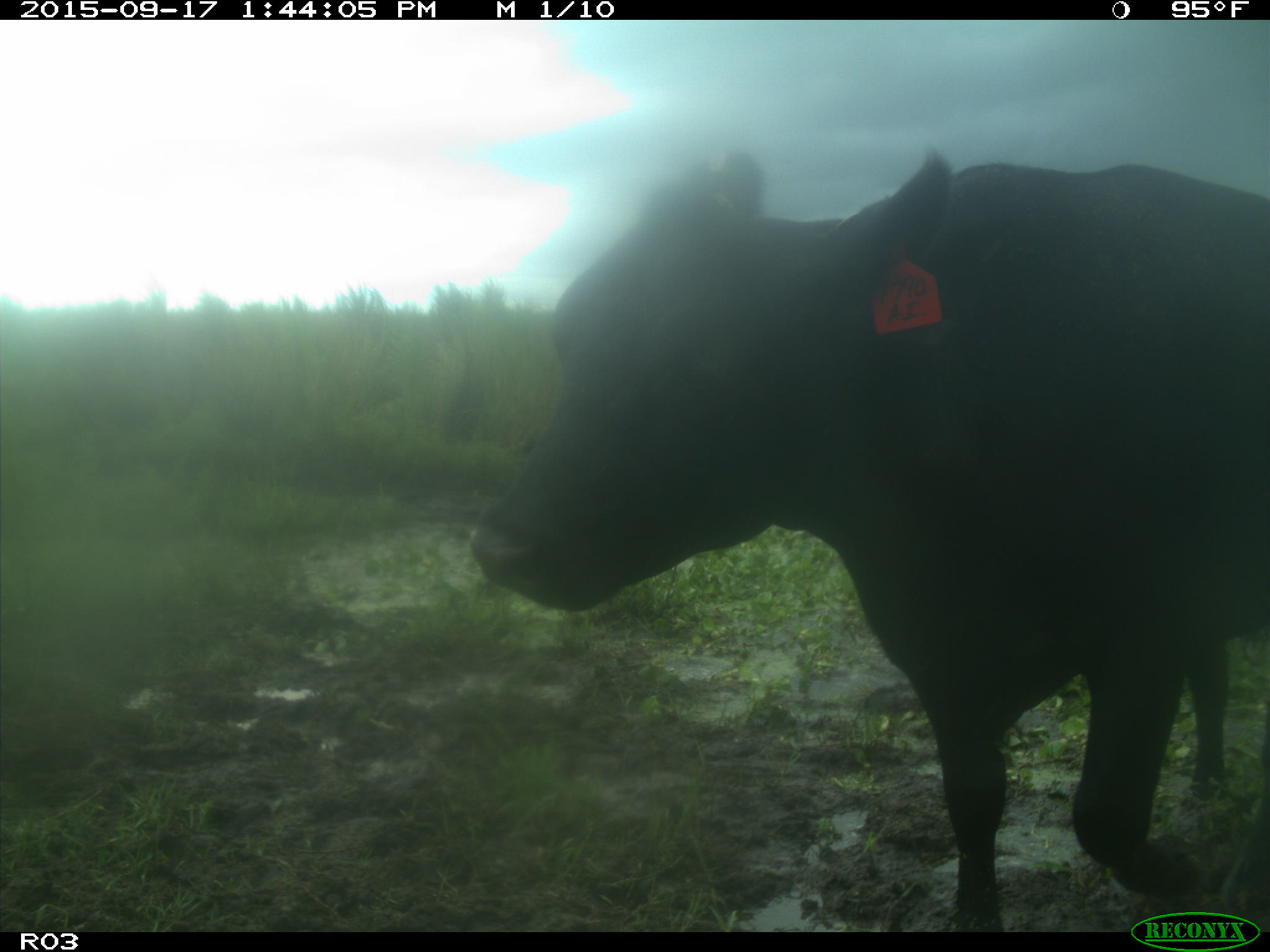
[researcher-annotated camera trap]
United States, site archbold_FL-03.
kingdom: Animalia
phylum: Chordata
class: Mammalia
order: Artiodactyla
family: Bovidae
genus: Bos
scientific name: Bos taurus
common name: domestic cow